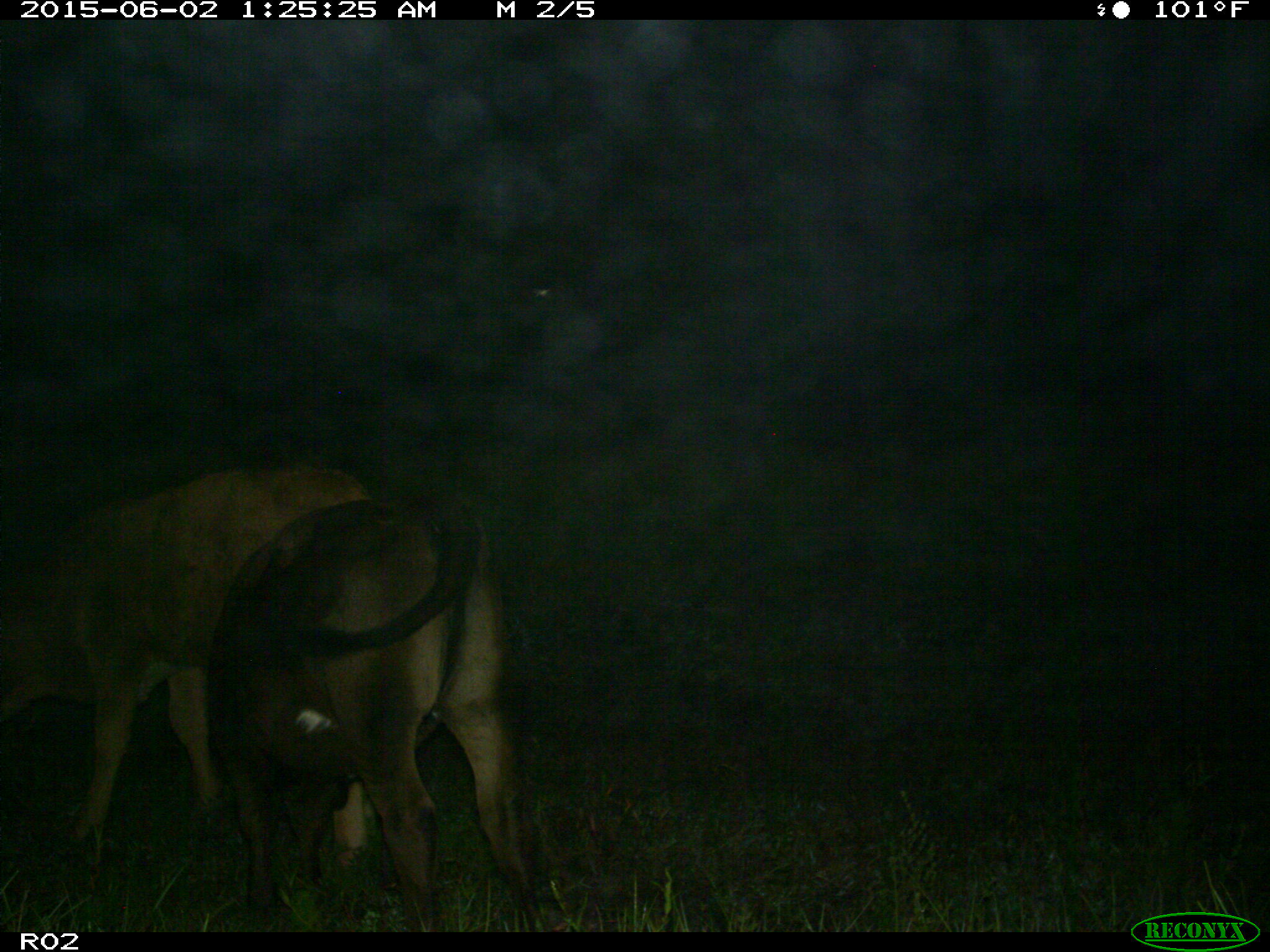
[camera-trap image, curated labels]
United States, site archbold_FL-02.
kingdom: Animalia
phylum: Chordata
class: Mammalia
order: Artiodactyla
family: Bovidae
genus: Bos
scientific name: Bos taurus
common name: domestic cow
Bos taurus (domestic cow).